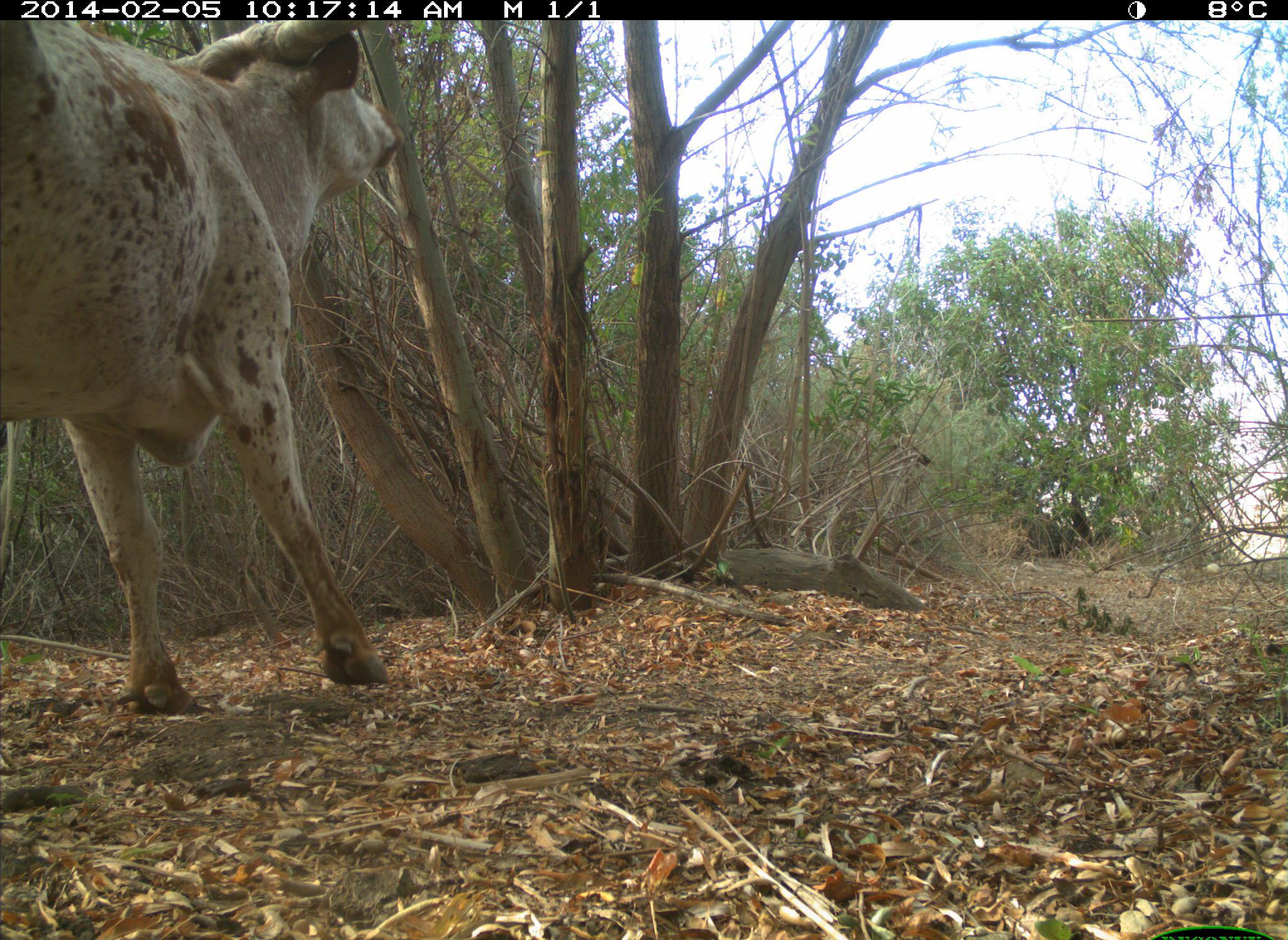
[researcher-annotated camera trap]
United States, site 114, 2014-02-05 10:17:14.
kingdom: Animalia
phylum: Chordata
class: Mammalia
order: Artiodactyla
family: Bovidae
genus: Bos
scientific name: Bos taurus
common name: cow